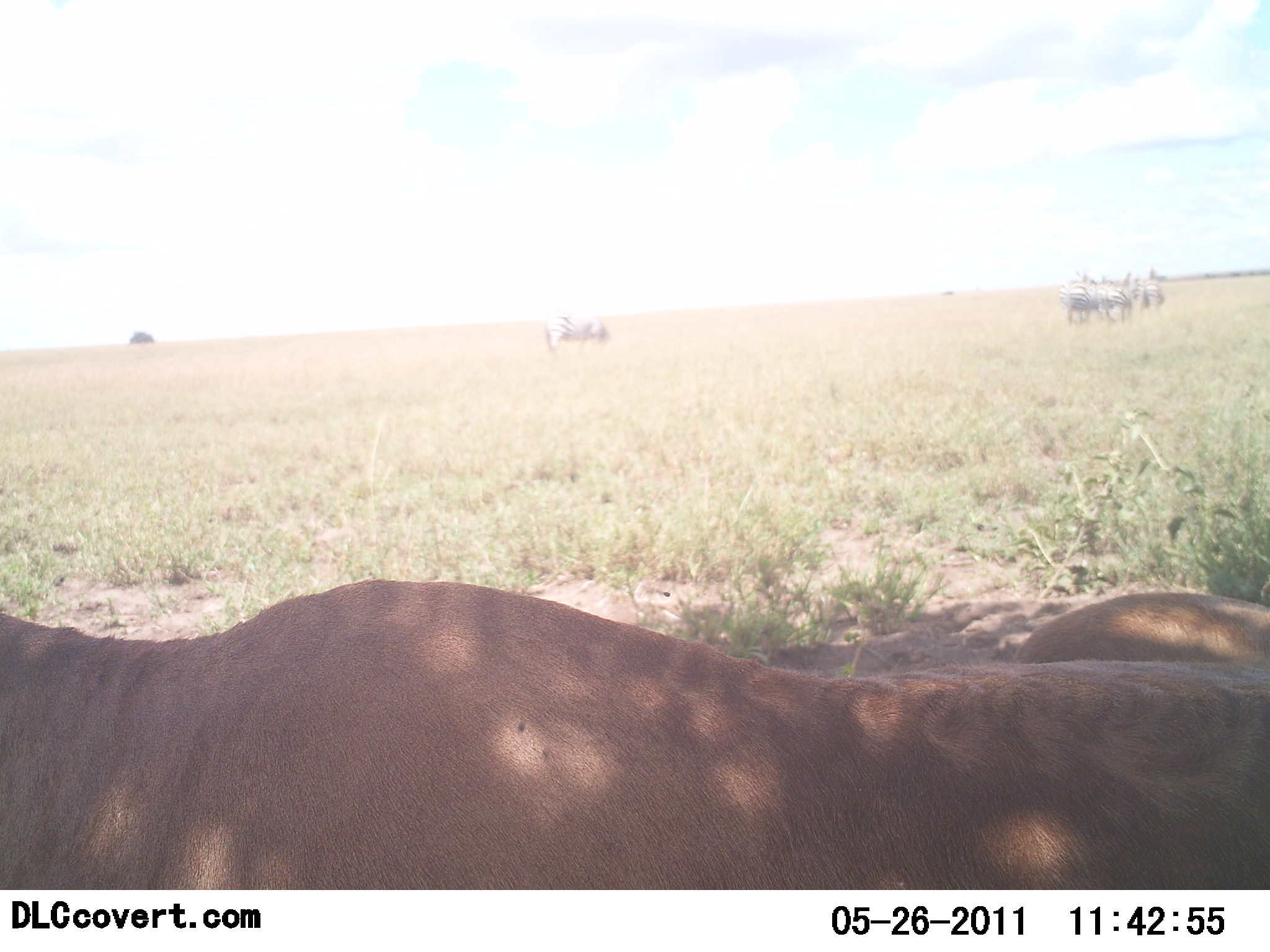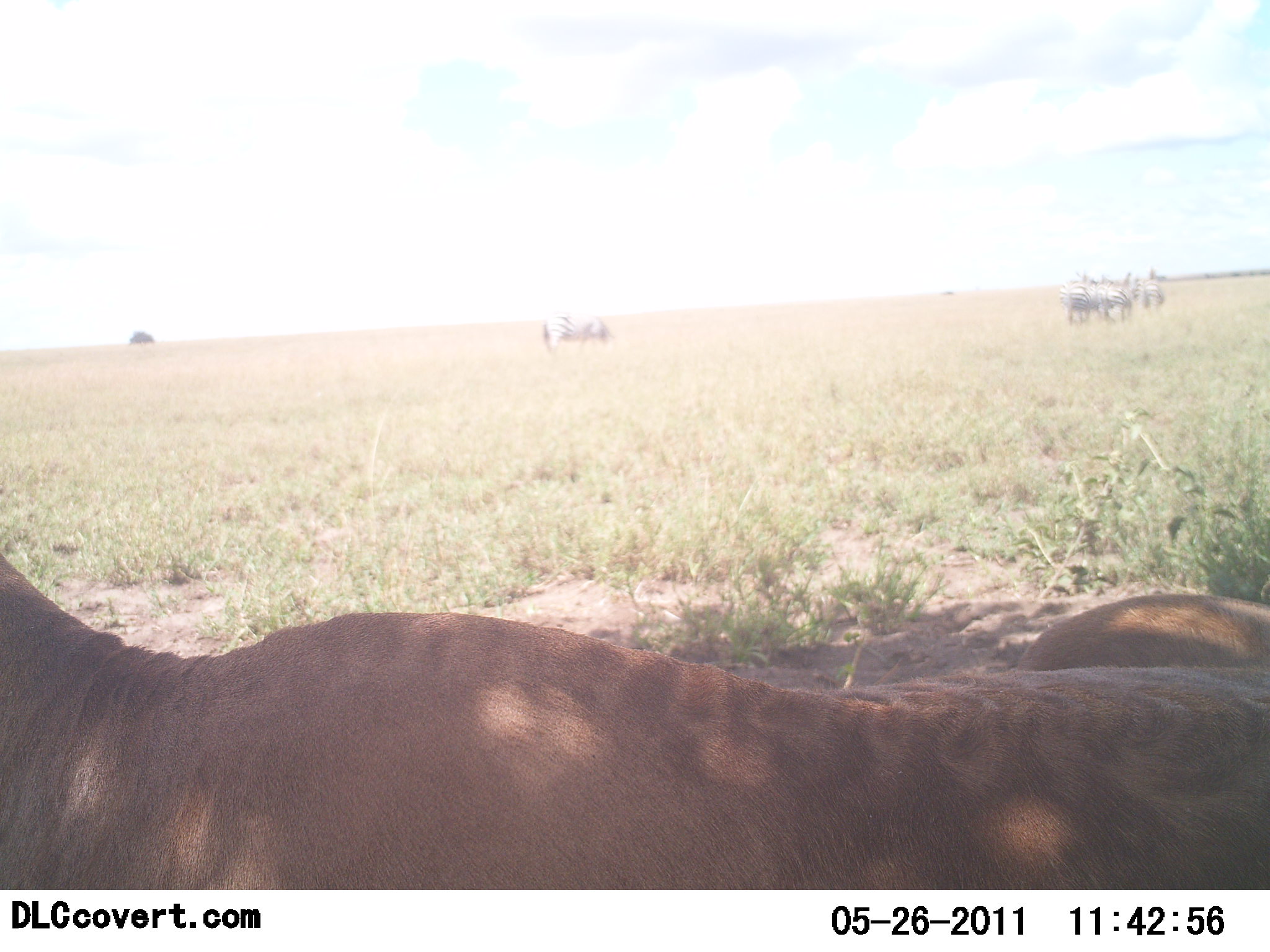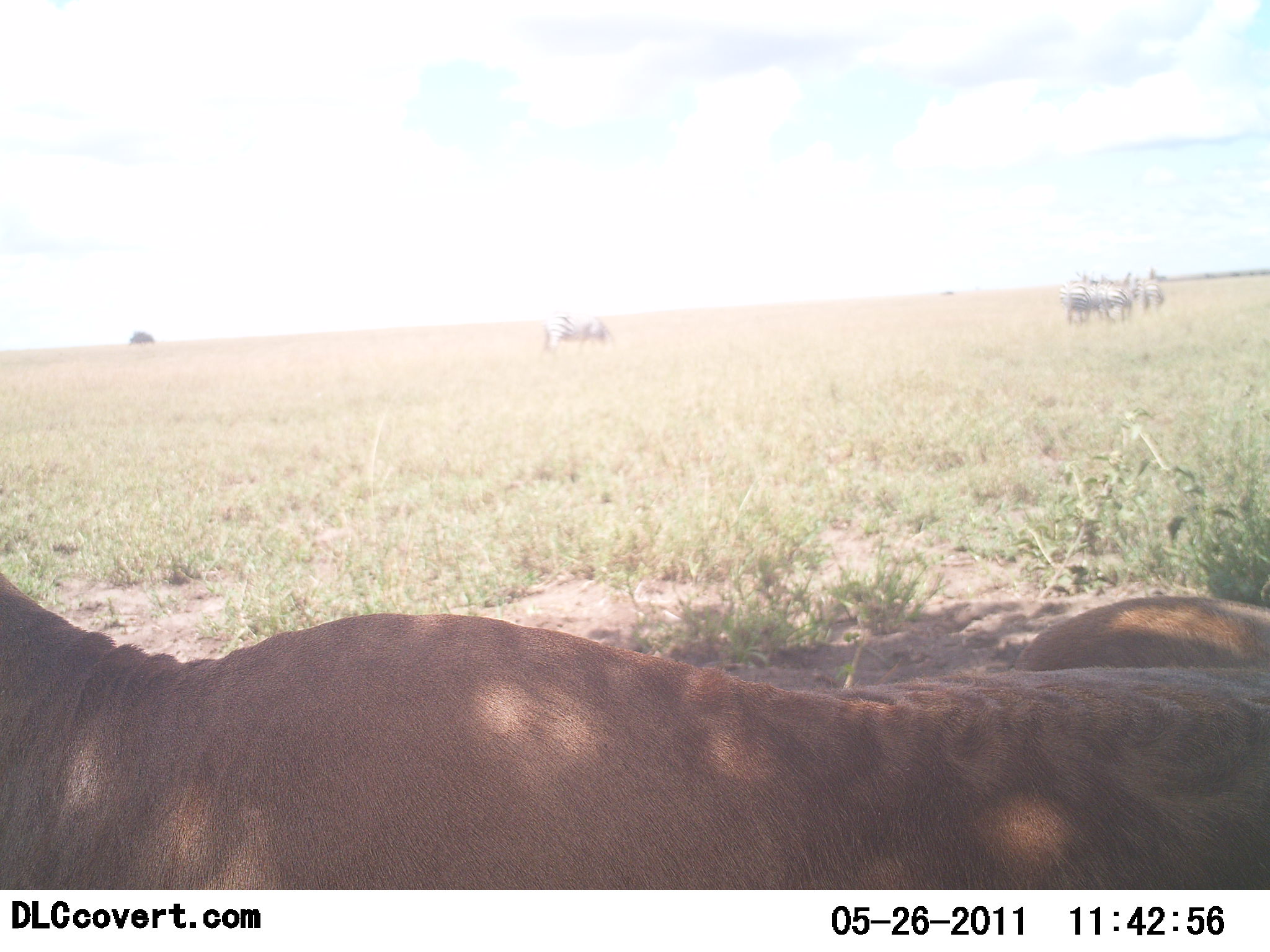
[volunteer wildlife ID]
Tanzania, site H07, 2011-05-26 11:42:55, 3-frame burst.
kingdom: Animalia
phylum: Chordata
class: Mammalia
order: Artiodactyla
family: Bovidae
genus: Alcelaphus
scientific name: Alcelaphus buselaphus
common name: hartebeest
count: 2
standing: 50%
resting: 80%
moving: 0%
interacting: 0%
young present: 0%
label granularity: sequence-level